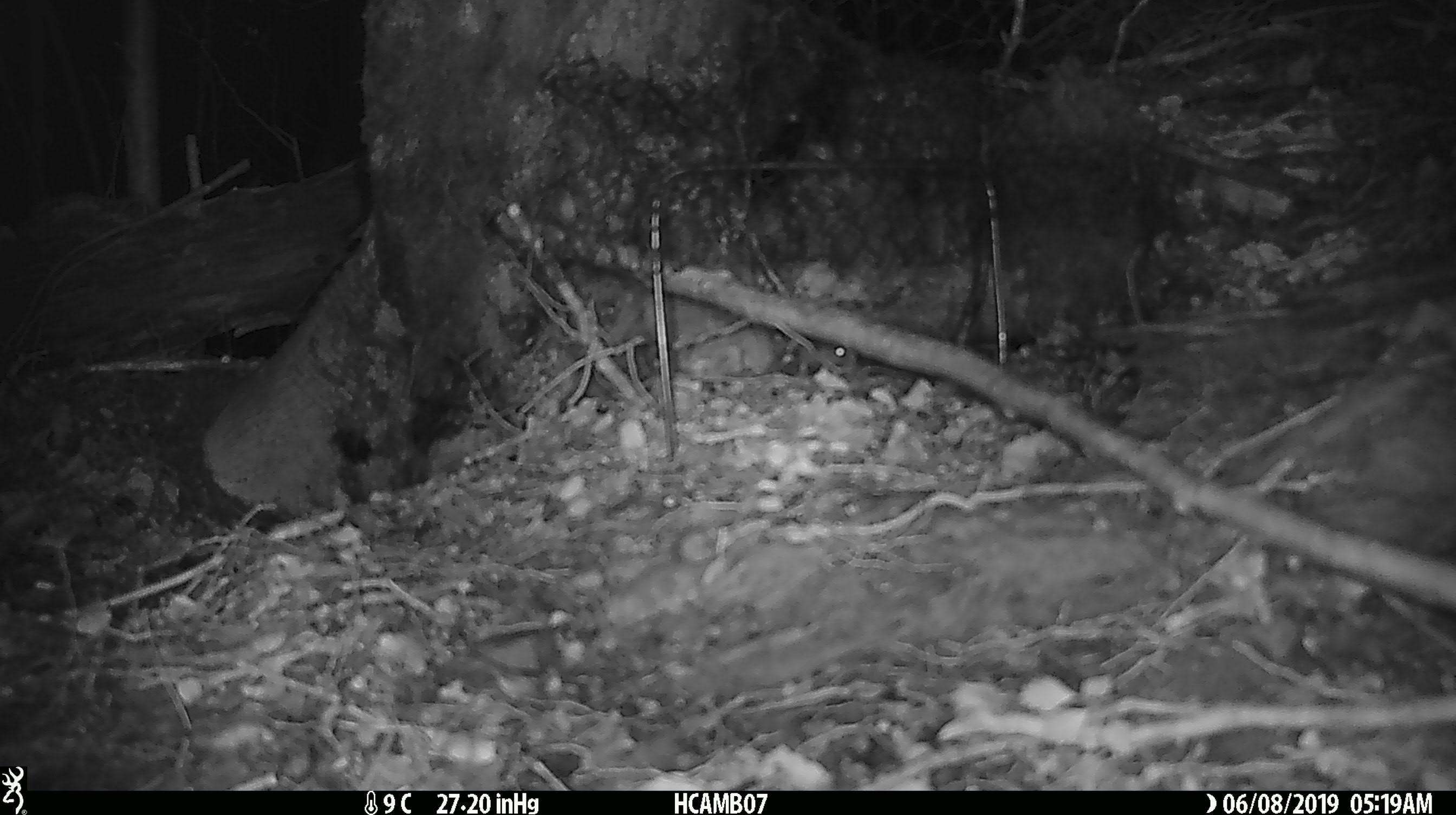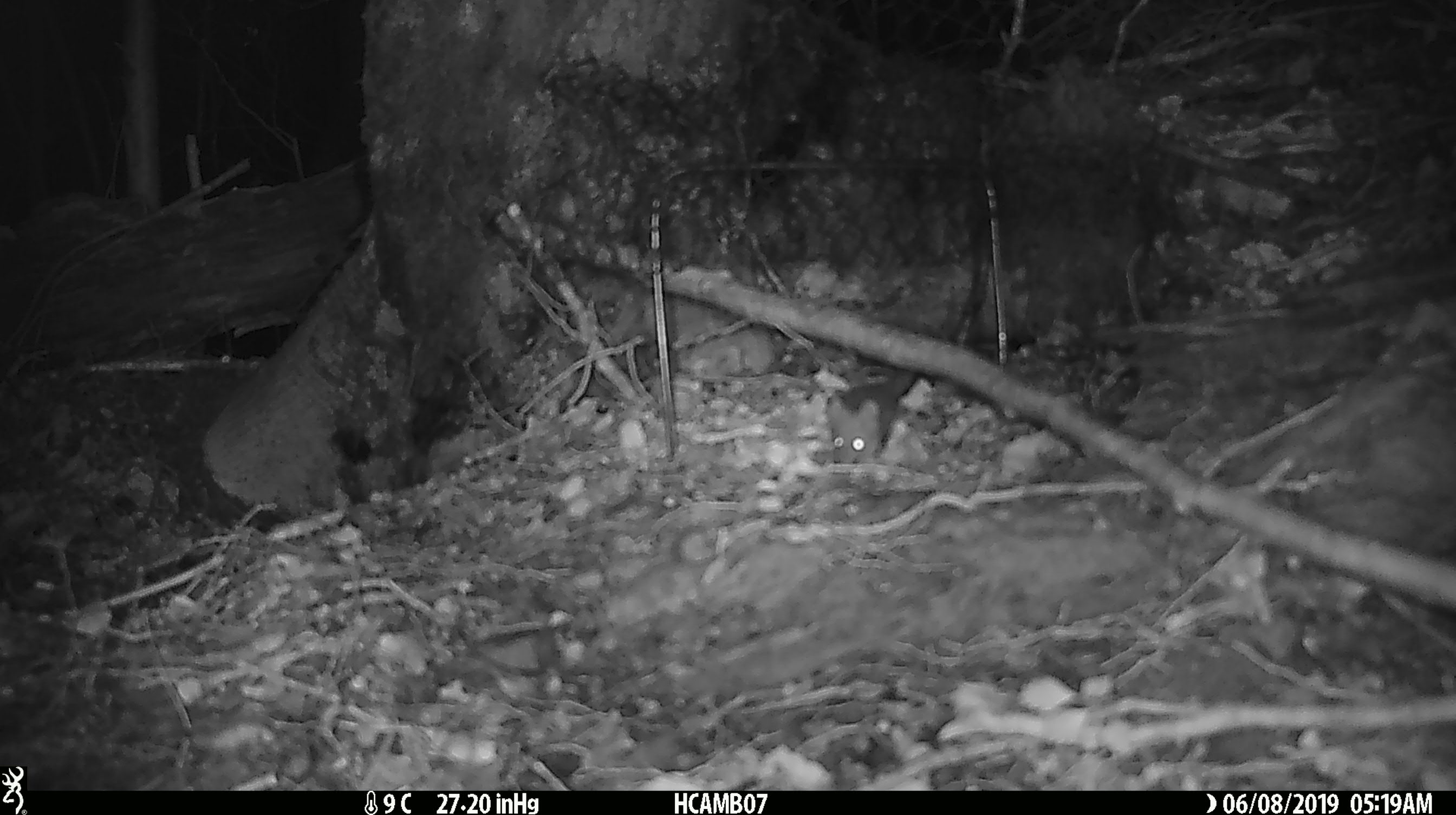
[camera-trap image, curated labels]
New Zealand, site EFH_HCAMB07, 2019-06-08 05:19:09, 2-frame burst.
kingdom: Animalia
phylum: Chordata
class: Mammalia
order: Rodentia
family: Muridae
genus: Mus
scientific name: Mus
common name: mouse